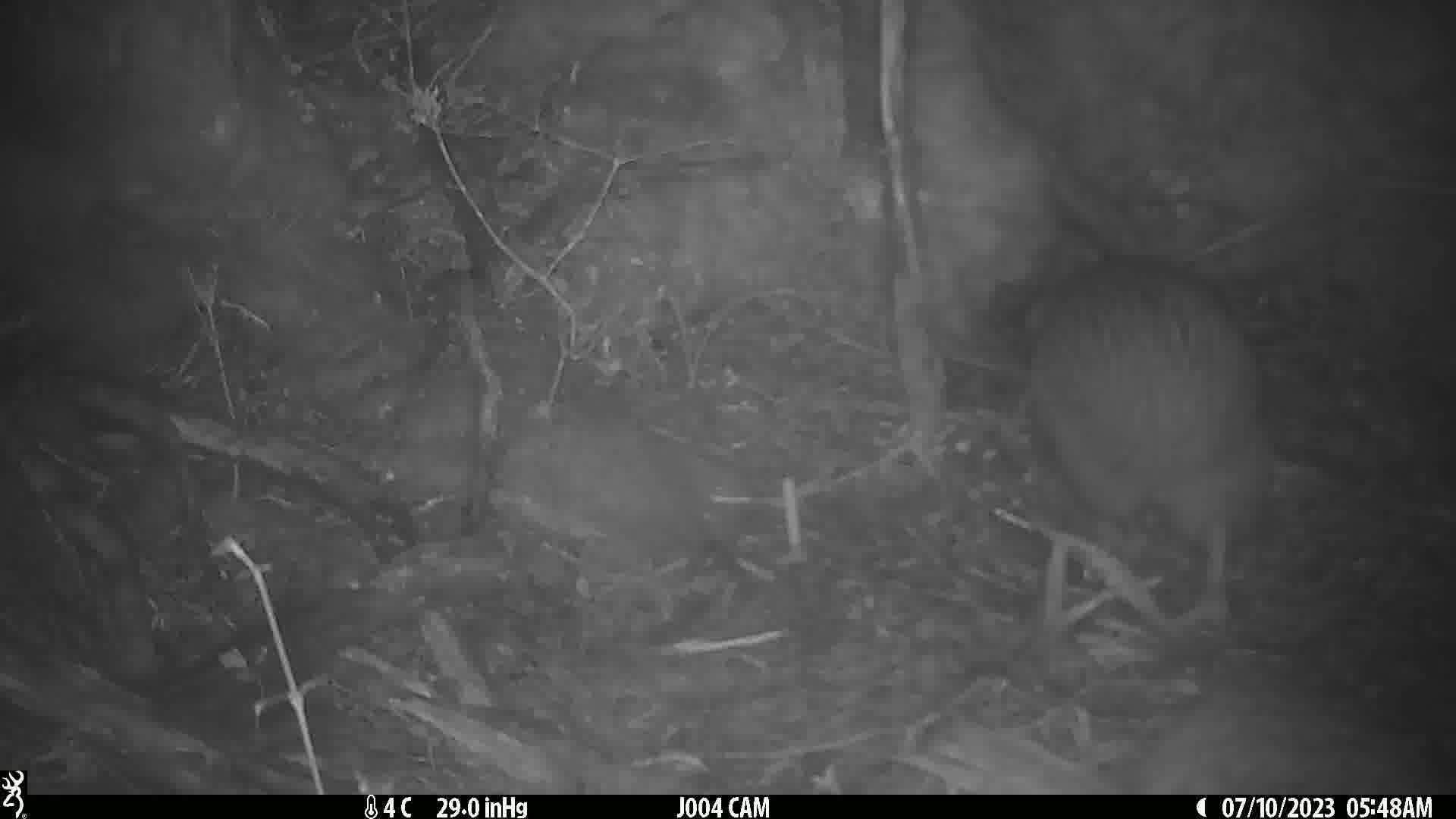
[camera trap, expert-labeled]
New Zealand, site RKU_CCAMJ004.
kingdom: Animalia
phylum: Chordata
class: Aves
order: Apterygiformes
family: Apterygidae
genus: Apteryx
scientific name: Apteryx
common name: kiwi